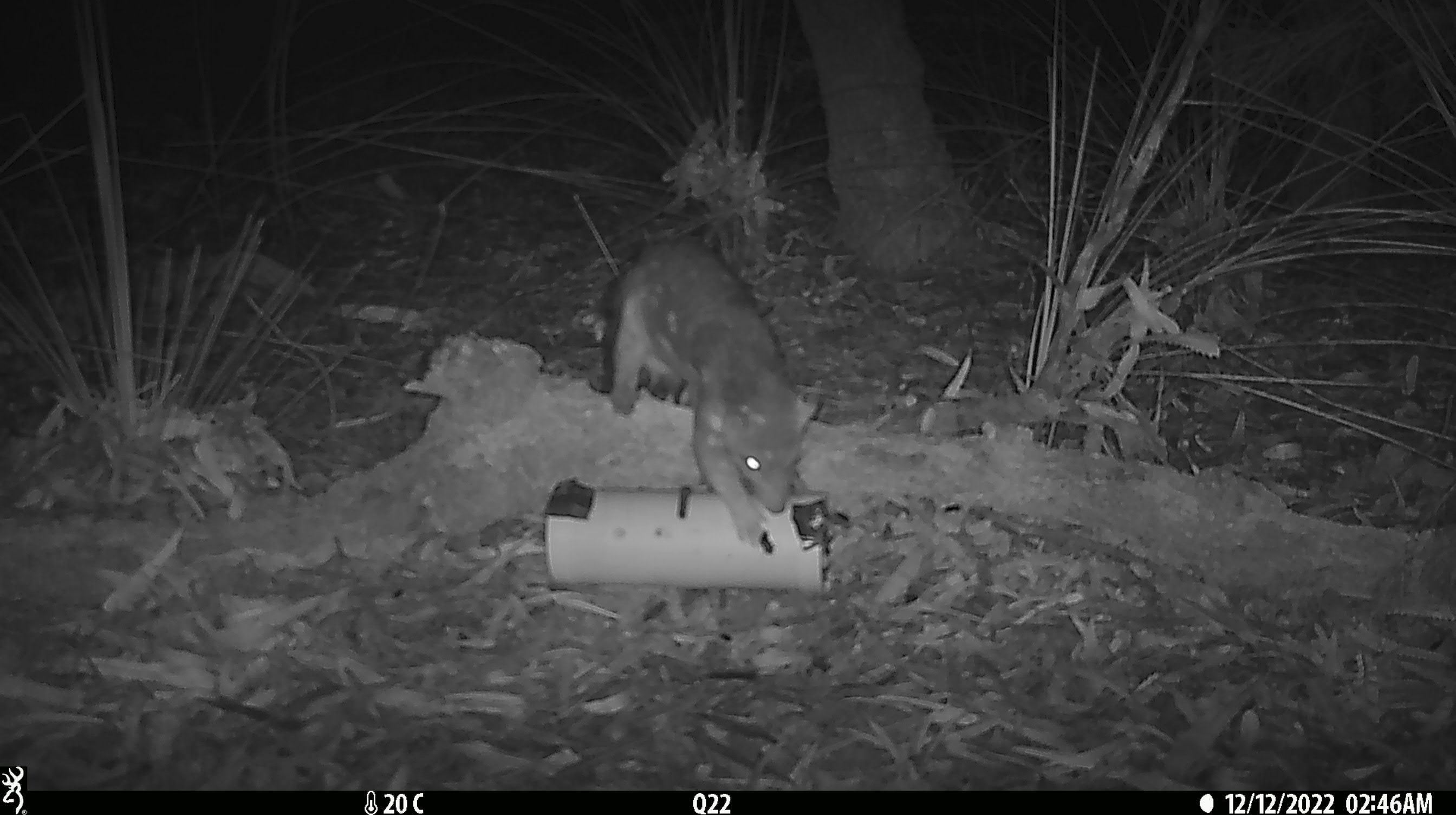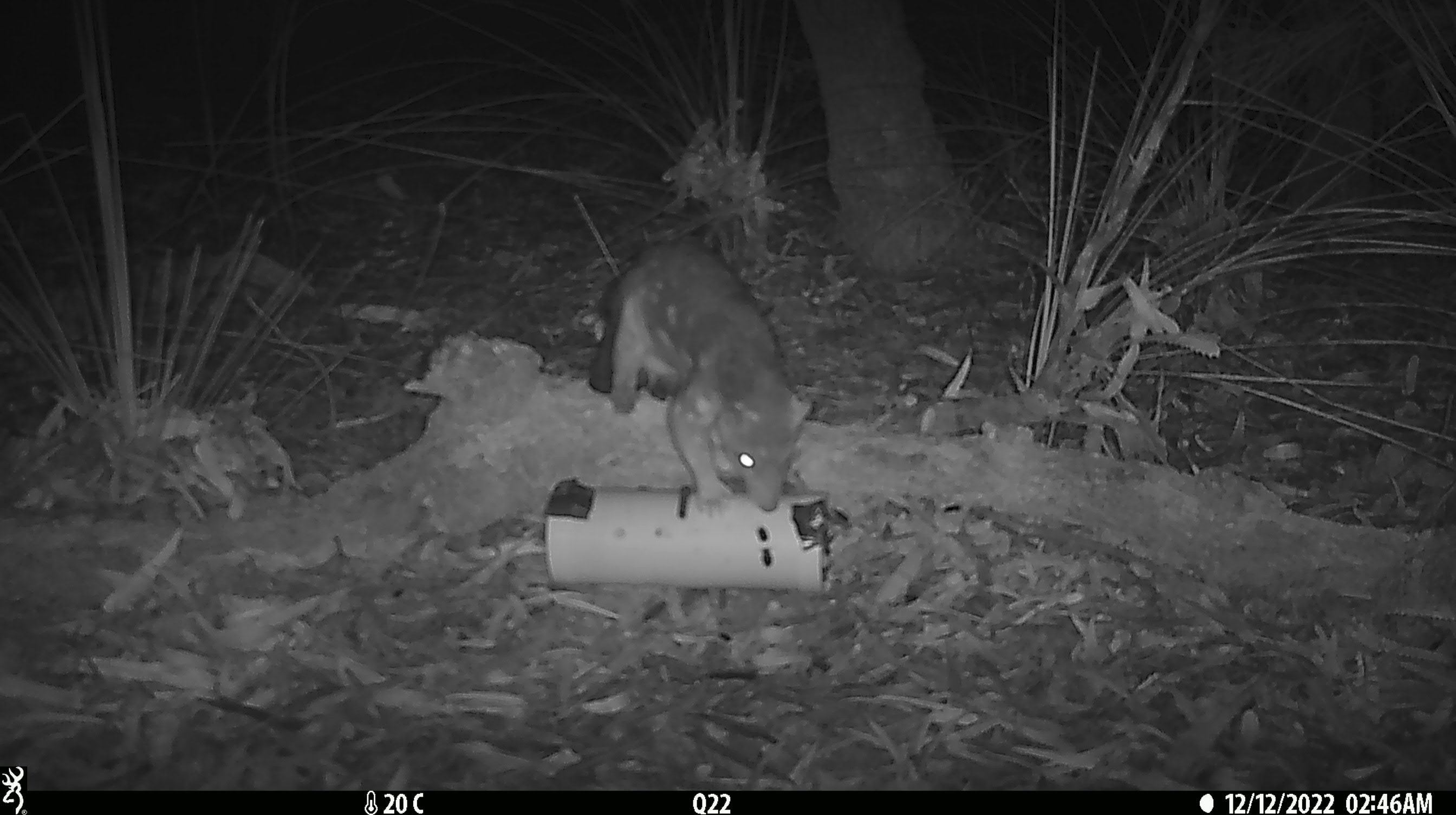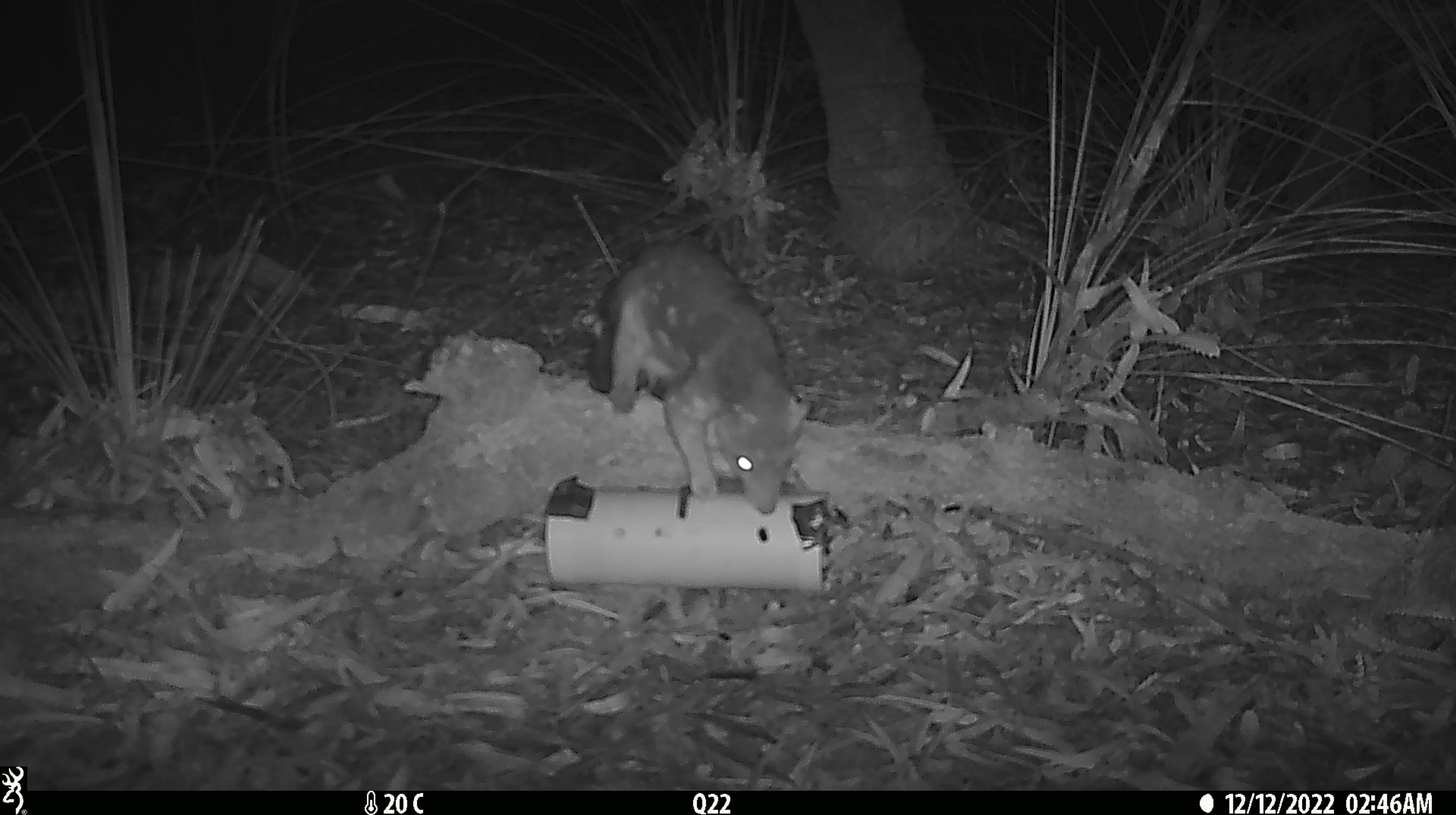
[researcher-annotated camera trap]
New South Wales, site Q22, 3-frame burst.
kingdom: Animalia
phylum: Chordata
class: Mammalia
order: Dasyuromorphia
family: Dasyuridae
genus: Dasyurus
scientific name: Dasyurus maculatus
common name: spotted-tailed quoll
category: quoll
Quoll (spotted-tailed quoll) (Dasyurus maculatus).